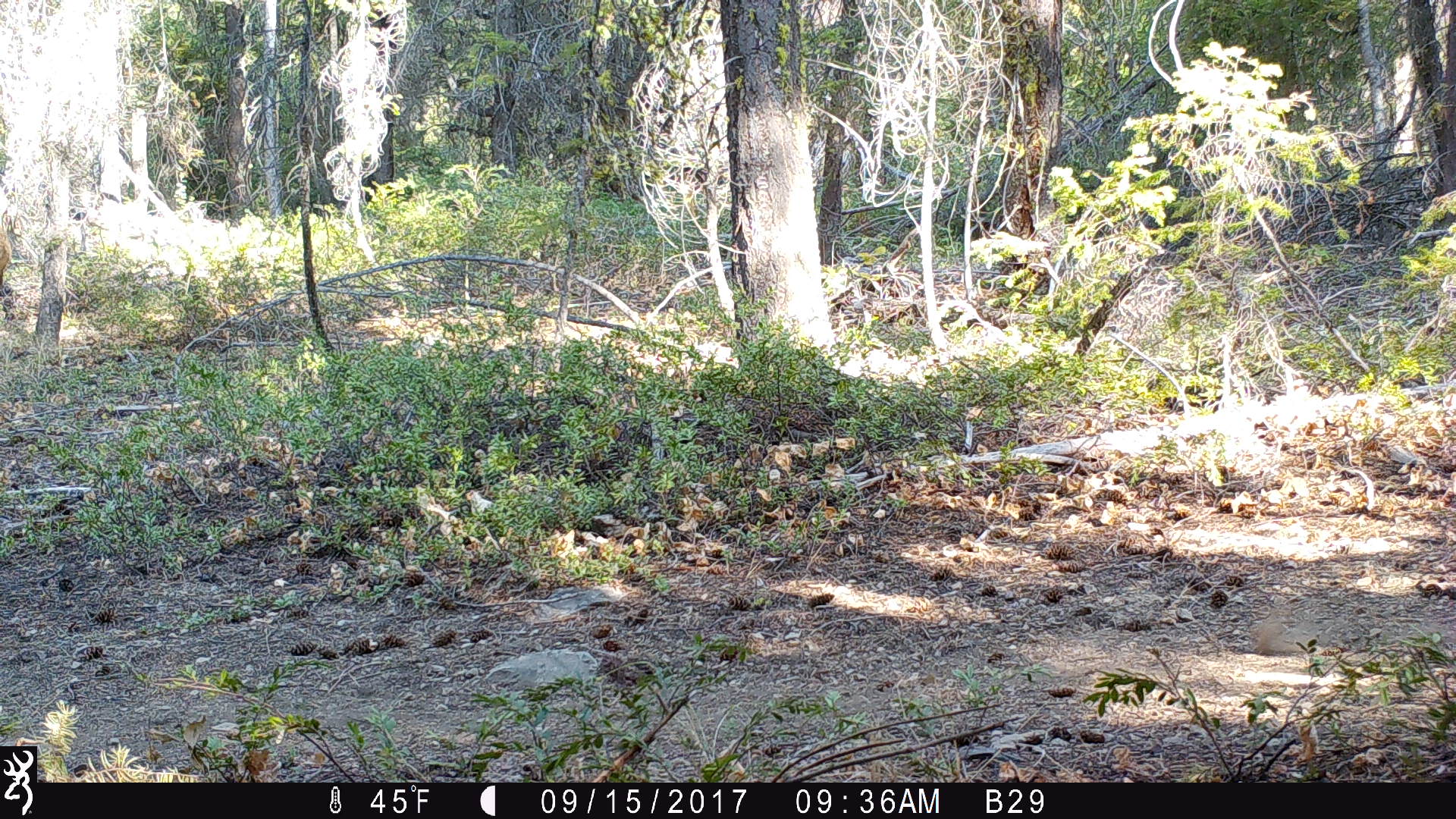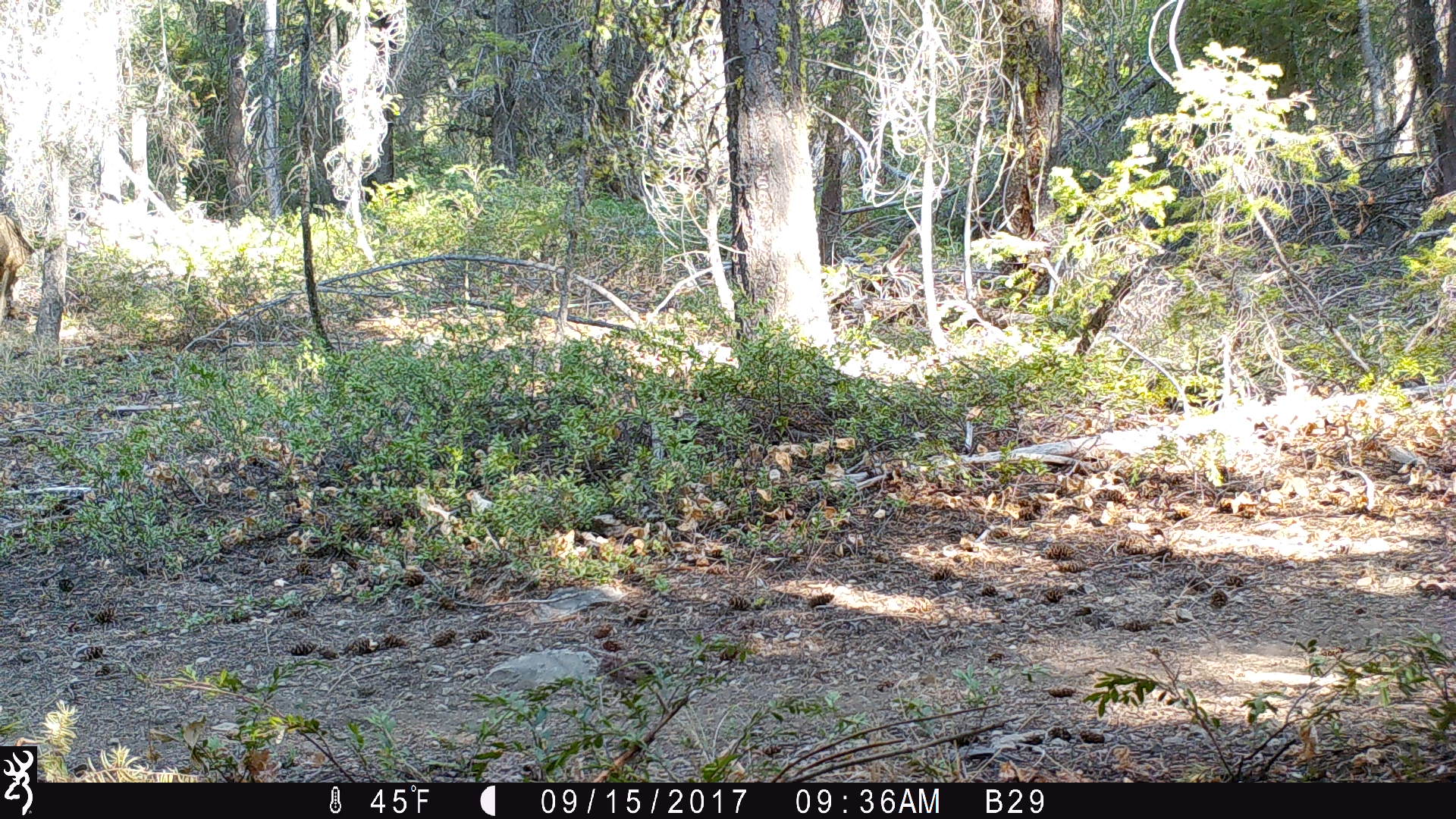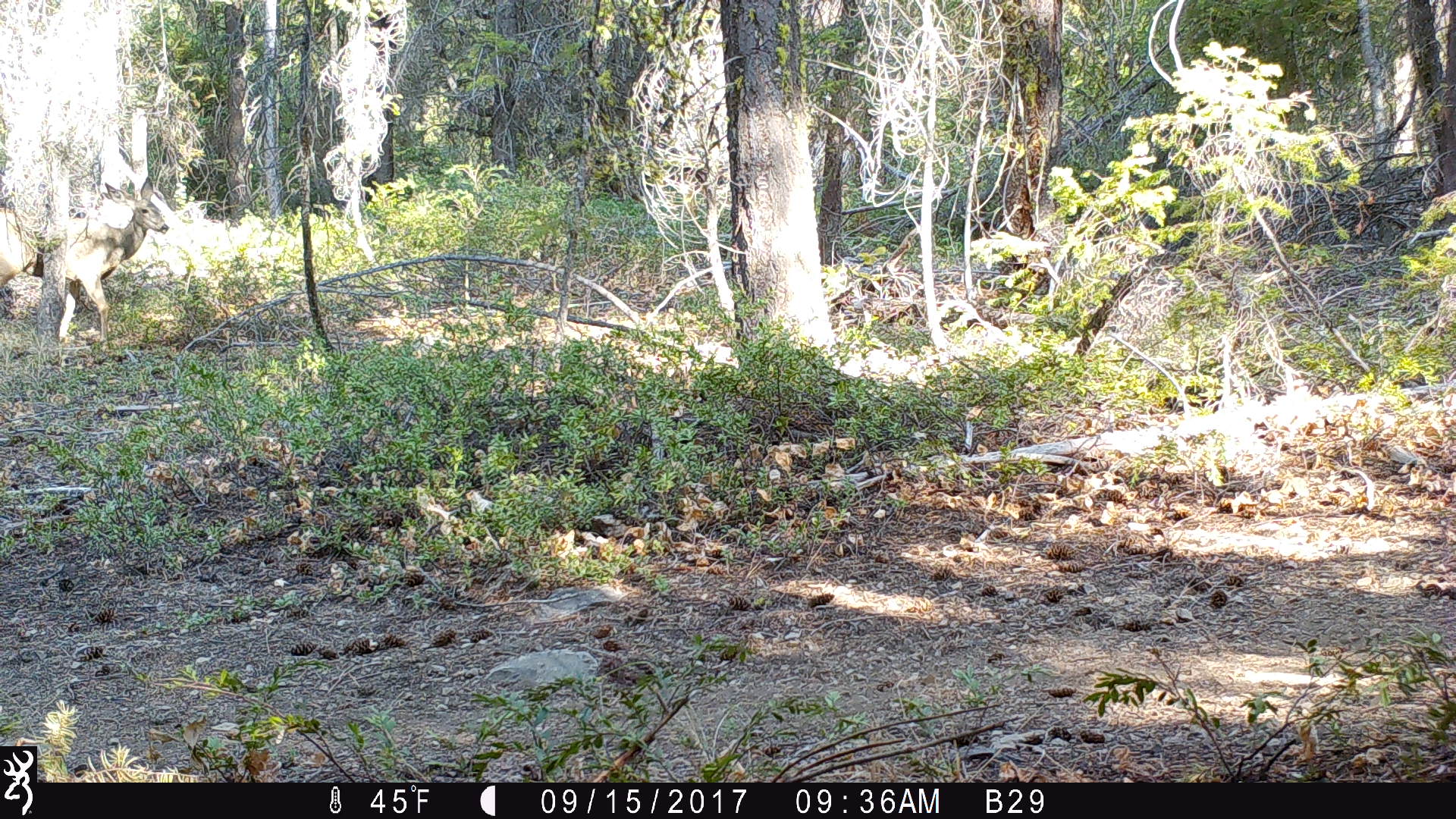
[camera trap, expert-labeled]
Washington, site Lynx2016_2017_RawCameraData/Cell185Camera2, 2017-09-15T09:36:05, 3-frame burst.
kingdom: Animalia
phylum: Chordata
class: Mammalia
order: Artiodactyla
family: Cervidae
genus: Odocoileus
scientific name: Odocoileus hemionus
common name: mule deer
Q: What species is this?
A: Odocoileus hemionus (mule deer).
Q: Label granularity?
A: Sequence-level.